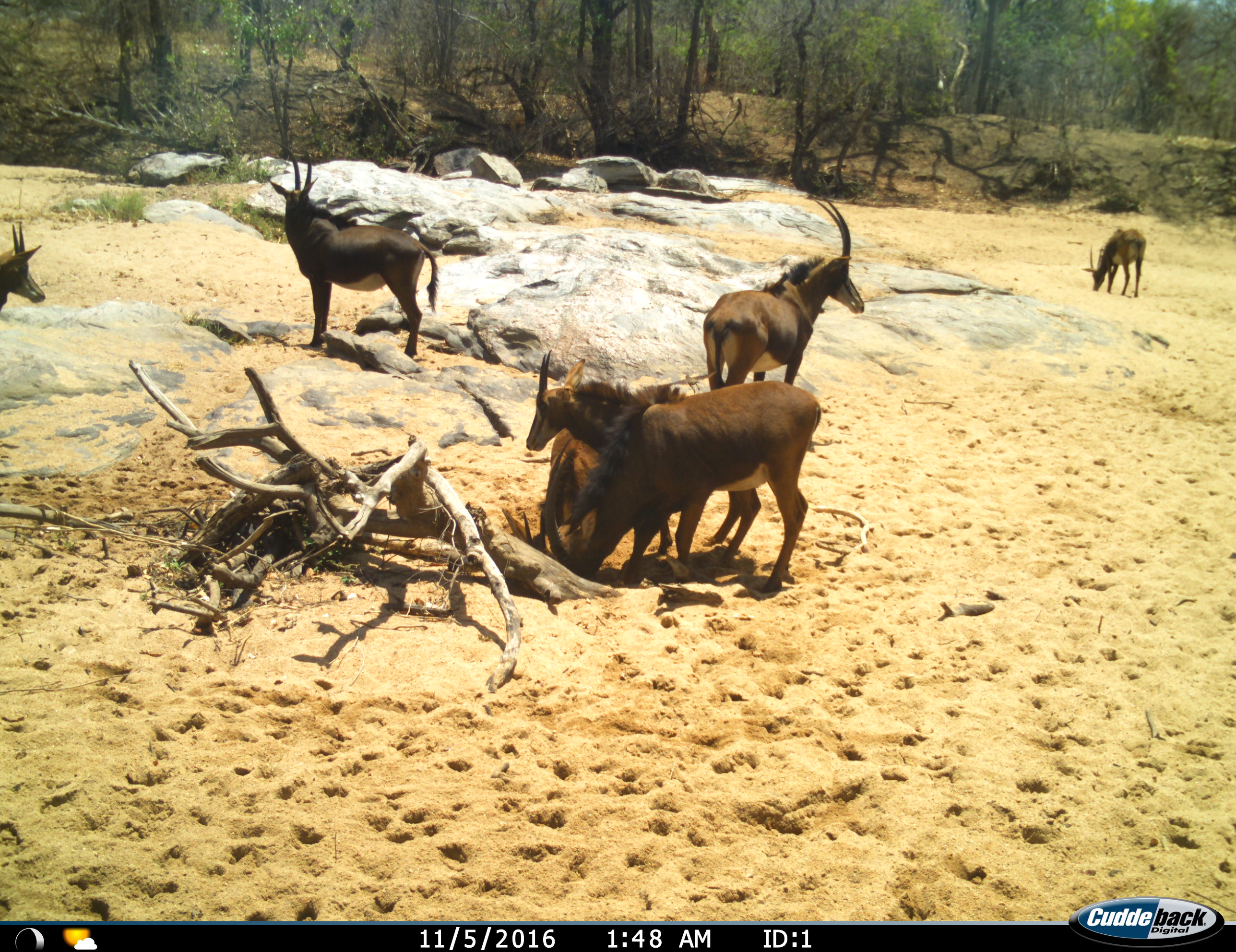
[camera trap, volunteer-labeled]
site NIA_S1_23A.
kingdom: Animalia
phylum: Chordata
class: Mammalia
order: Artiodactyla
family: Bovidae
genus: Hippotragus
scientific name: Hippotragus niger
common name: sable antelope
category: sable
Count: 7.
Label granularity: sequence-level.